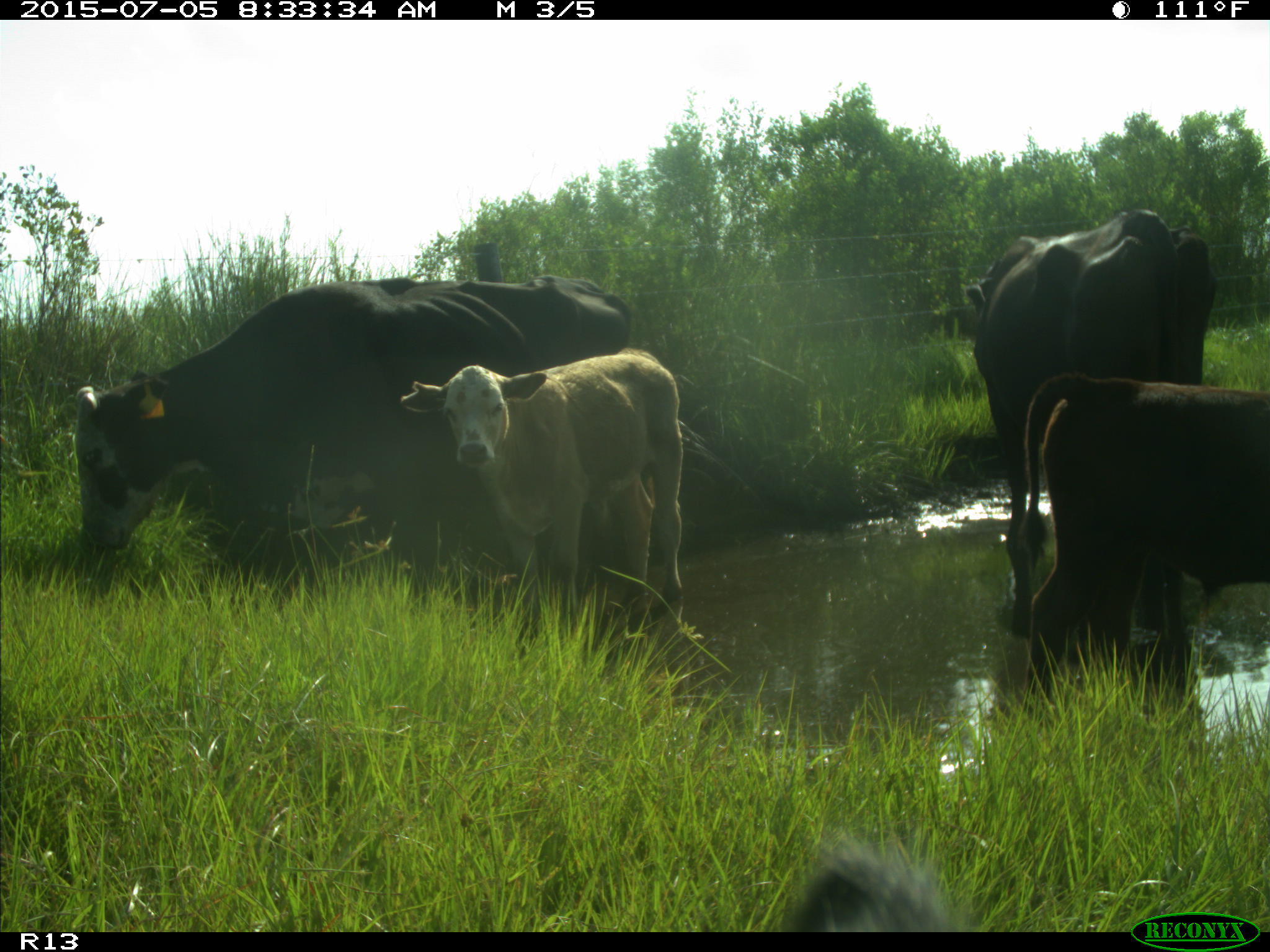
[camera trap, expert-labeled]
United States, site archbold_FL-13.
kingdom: Animalia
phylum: Chordata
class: Mammalia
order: Artiodactyla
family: Bovidae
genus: Bos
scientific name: Bos taurus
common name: domestic cow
Bos taurus (domestic cow).